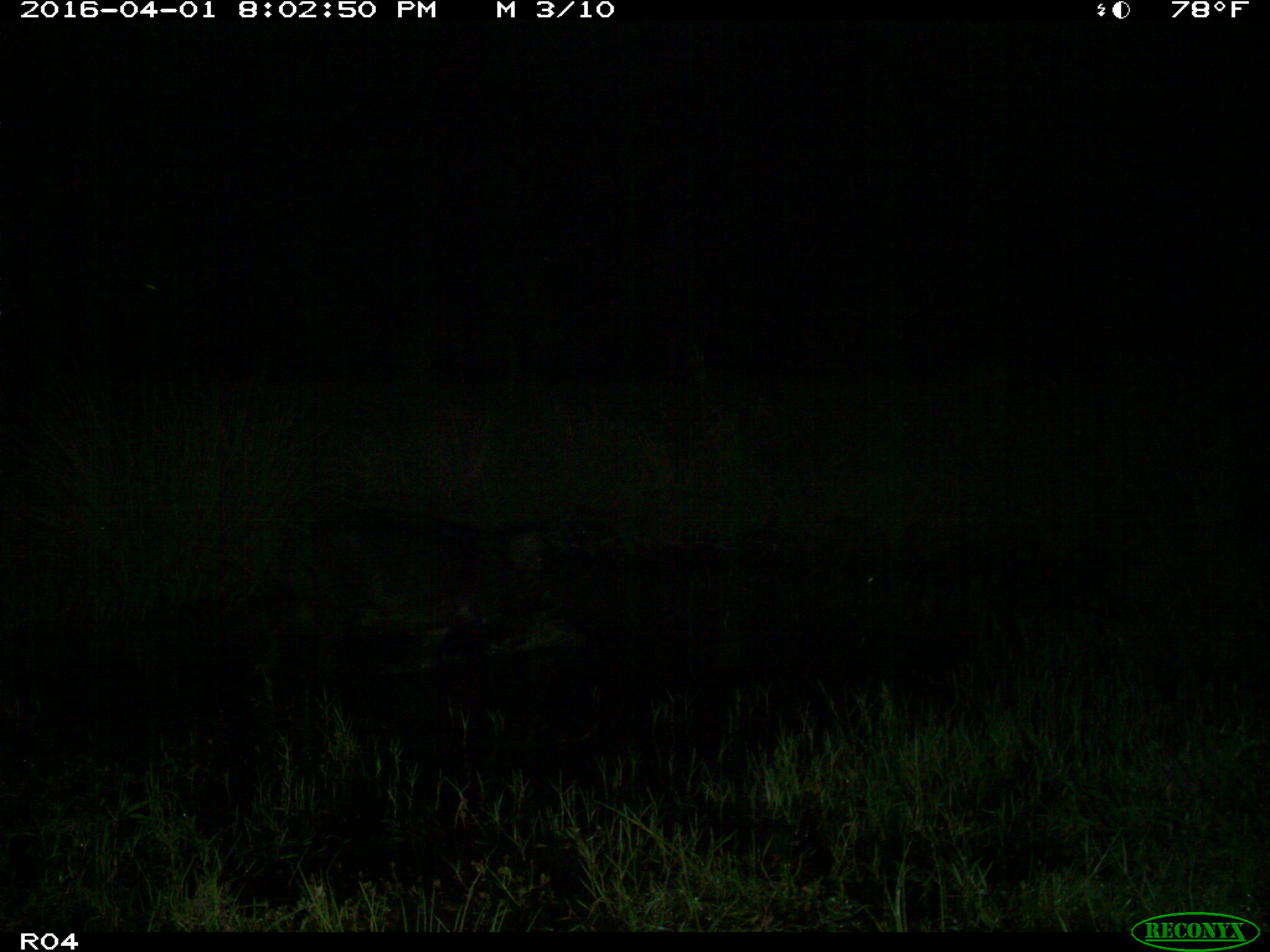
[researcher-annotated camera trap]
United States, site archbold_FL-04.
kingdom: Animalia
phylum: Chordata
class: Mammalia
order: Artiodactyla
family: Suidae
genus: Sus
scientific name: Sus scrofa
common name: wild boar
Sus scrofa (wild boar).